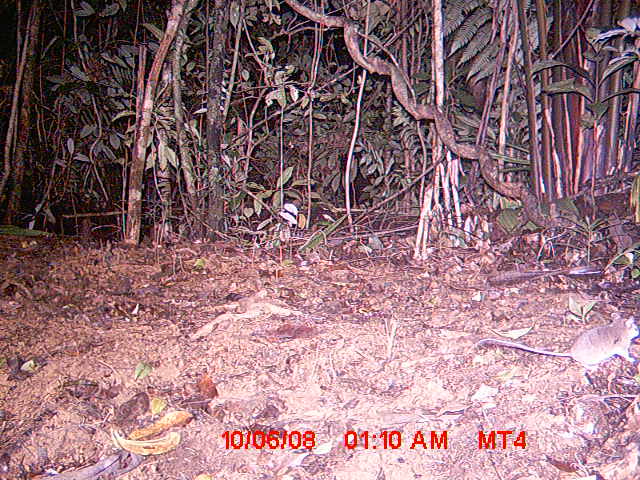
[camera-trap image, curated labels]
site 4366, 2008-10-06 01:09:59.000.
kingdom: Animalia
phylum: Chordata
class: Aves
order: Pelecaniformes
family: Threskiornithidae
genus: Lophotibis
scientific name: Lophotibis cristata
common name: madagascan ibis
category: lophotibis cristataa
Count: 1.